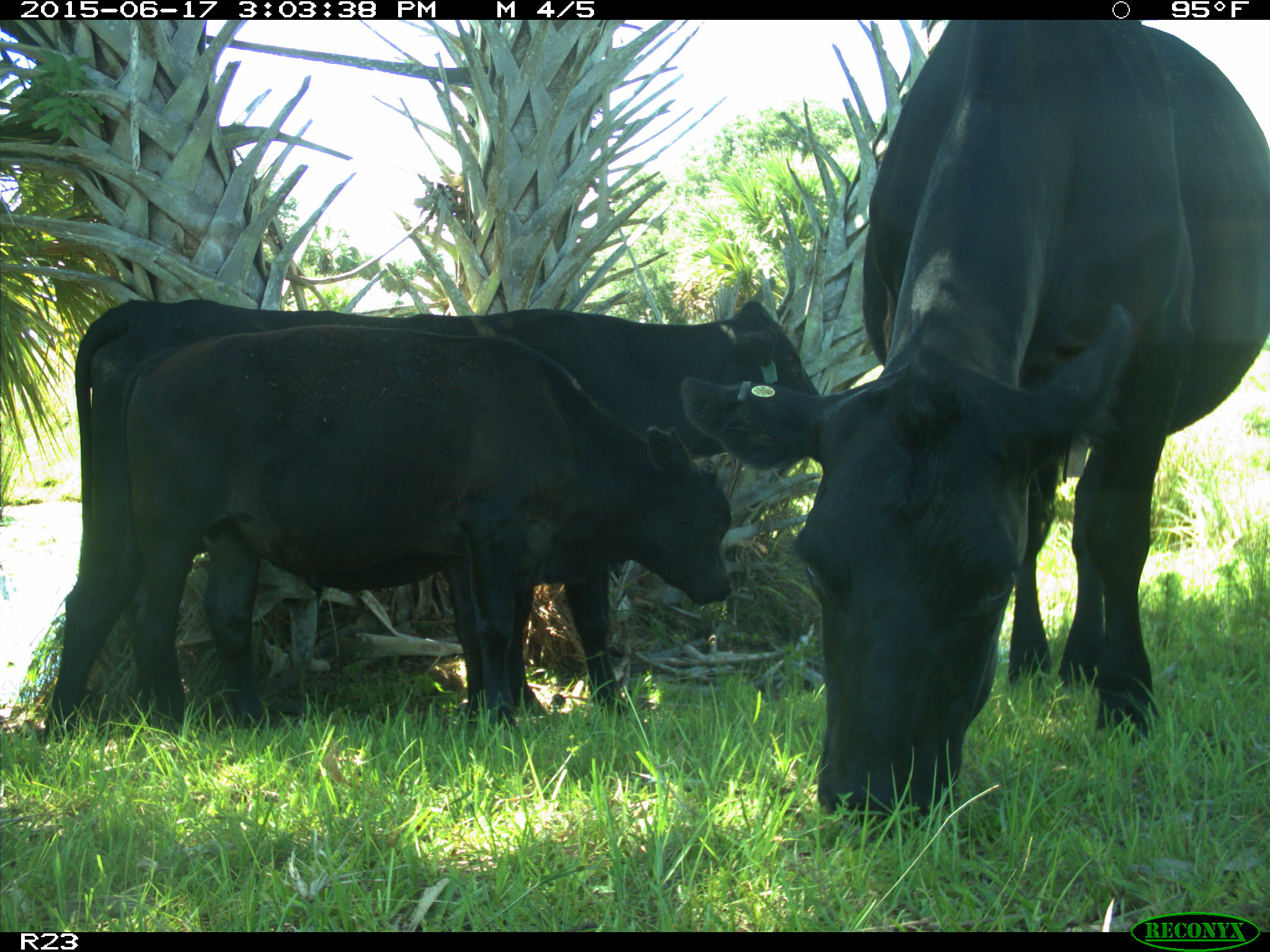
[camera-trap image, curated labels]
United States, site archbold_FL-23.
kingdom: Animalia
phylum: Chordata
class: Mammalia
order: Artiodactyla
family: Bovidae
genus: Bos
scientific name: Bos taurus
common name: domestic cow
Bos taurus (domestic cow).